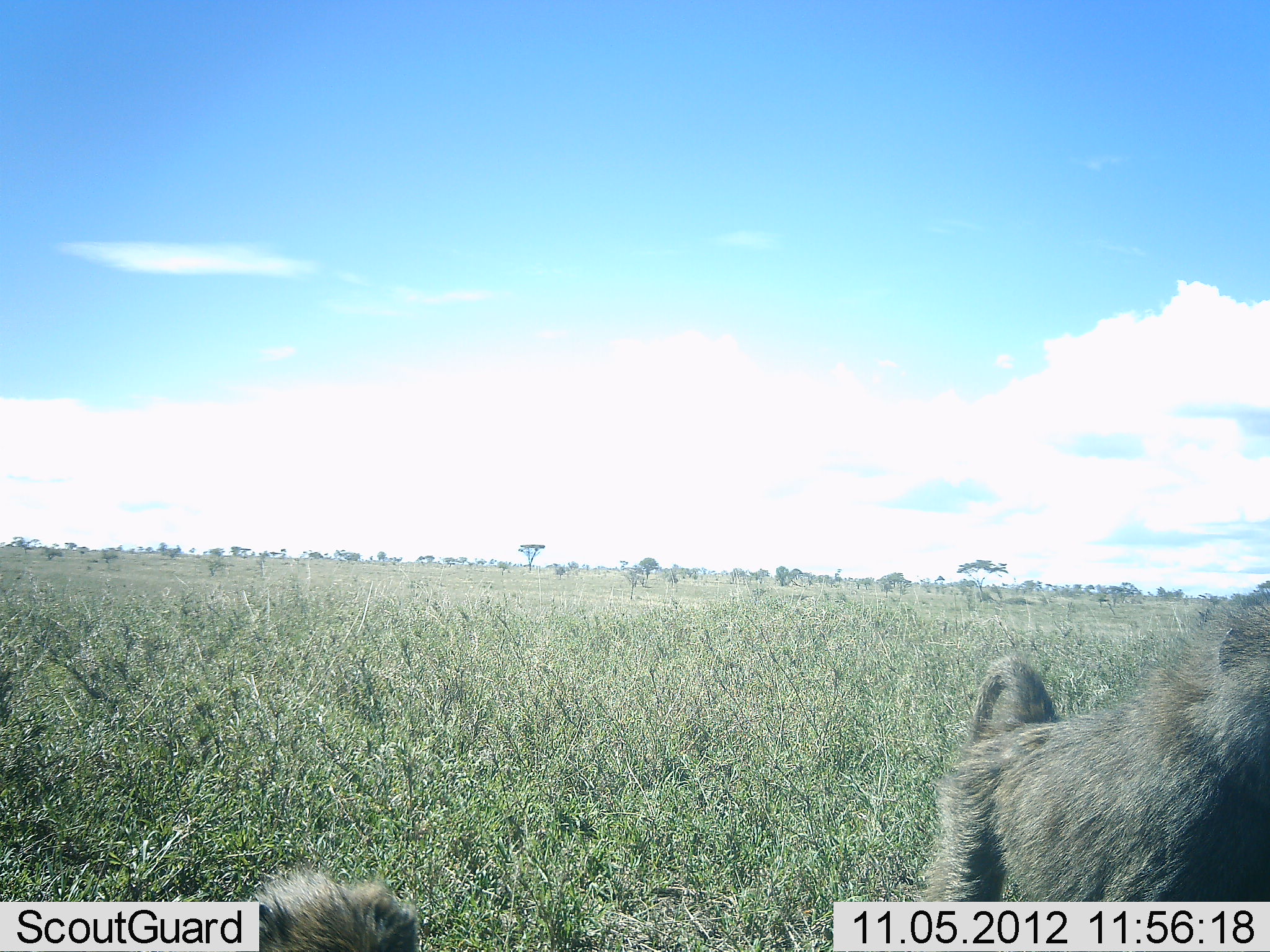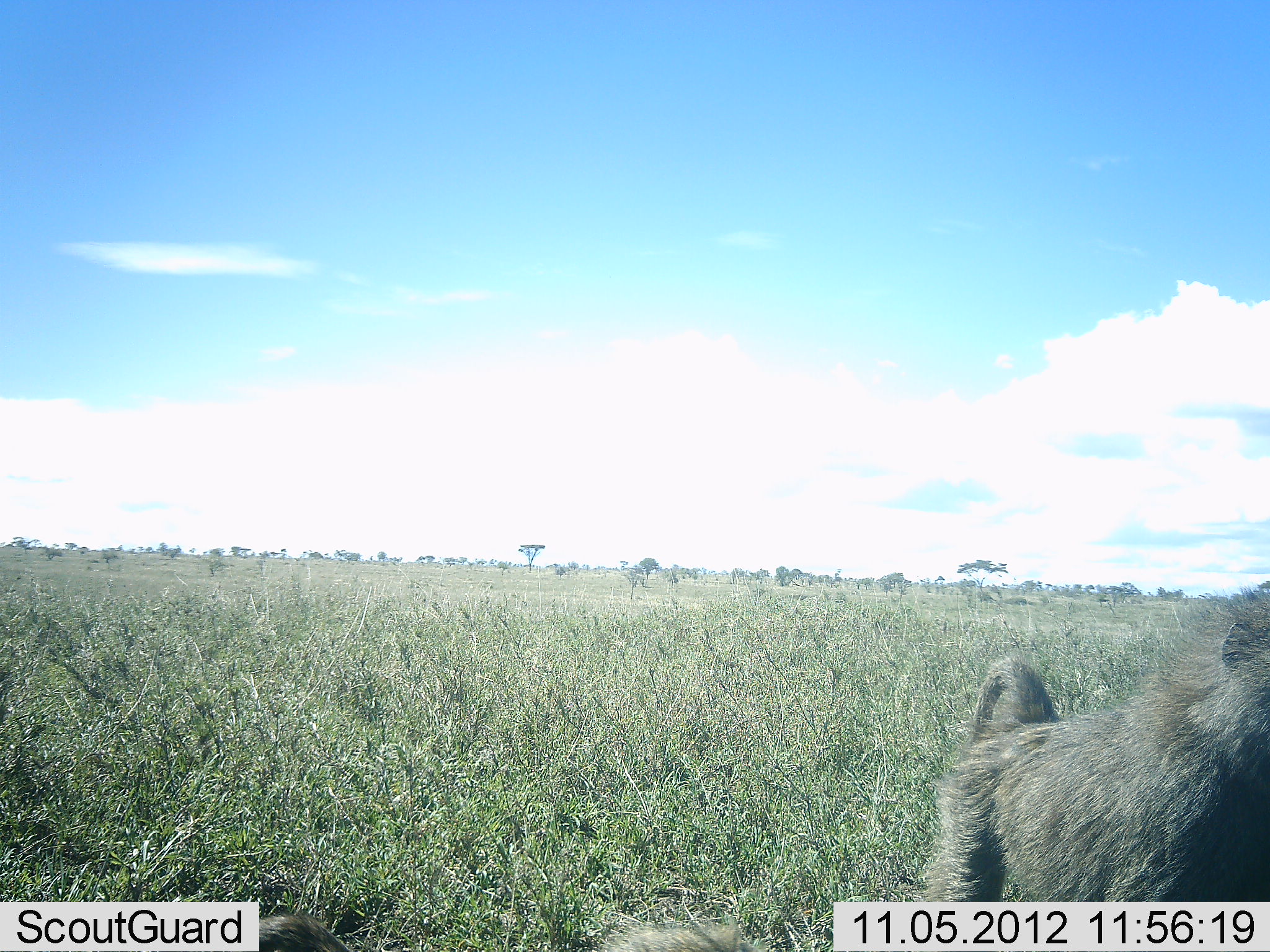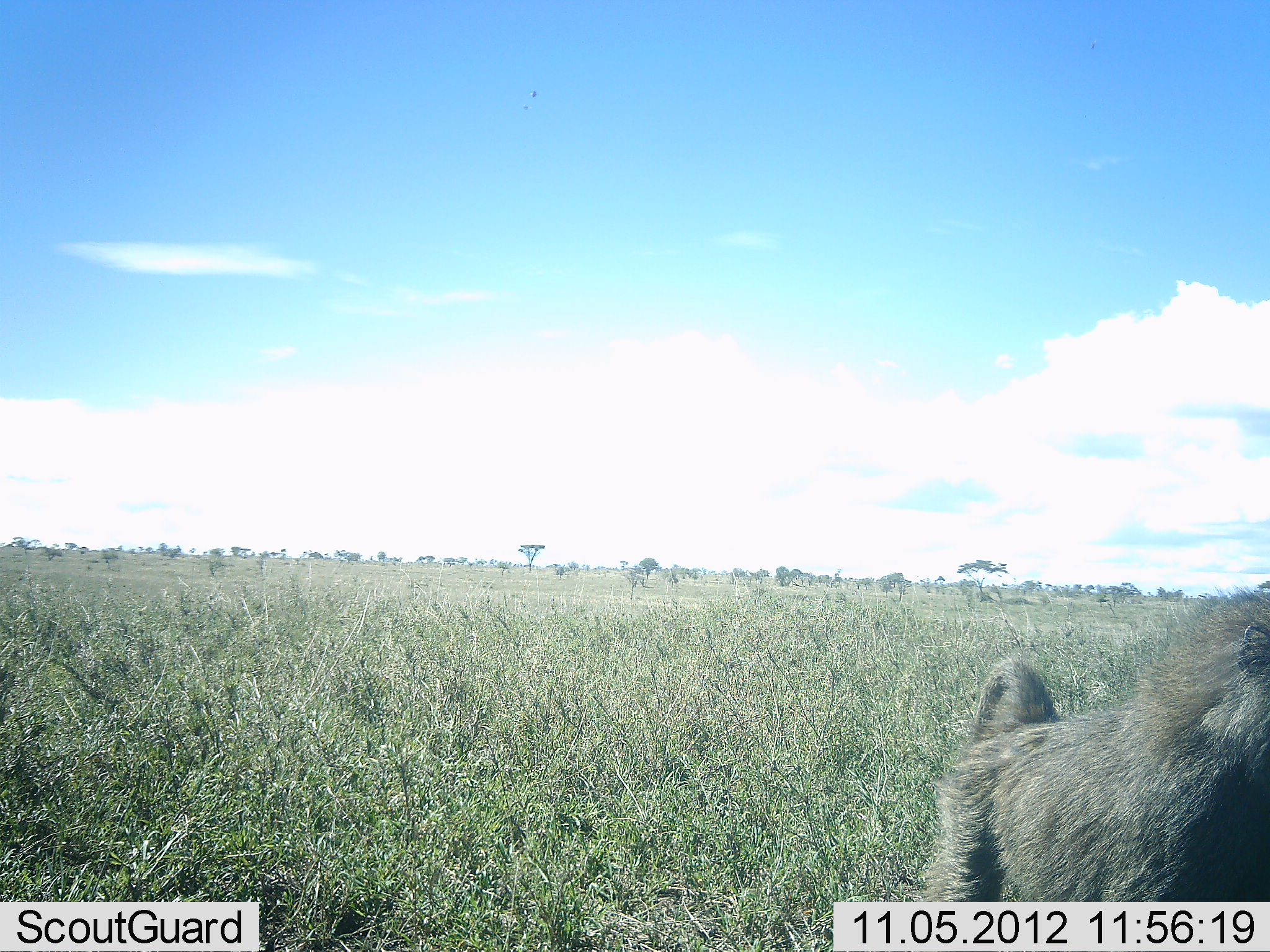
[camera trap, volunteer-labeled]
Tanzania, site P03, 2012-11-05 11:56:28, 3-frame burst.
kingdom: Animalia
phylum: Chordata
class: Mammalia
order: Primates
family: Cercopithecidae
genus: Papio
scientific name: Papio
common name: baboon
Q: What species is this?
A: Baboon (Papio).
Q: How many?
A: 1.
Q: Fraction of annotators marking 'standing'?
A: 64%.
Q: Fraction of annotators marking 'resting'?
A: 9%.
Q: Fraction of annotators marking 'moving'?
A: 27%.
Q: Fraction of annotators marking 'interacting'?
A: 0%.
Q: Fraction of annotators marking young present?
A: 0%.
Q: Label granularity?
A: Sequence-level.